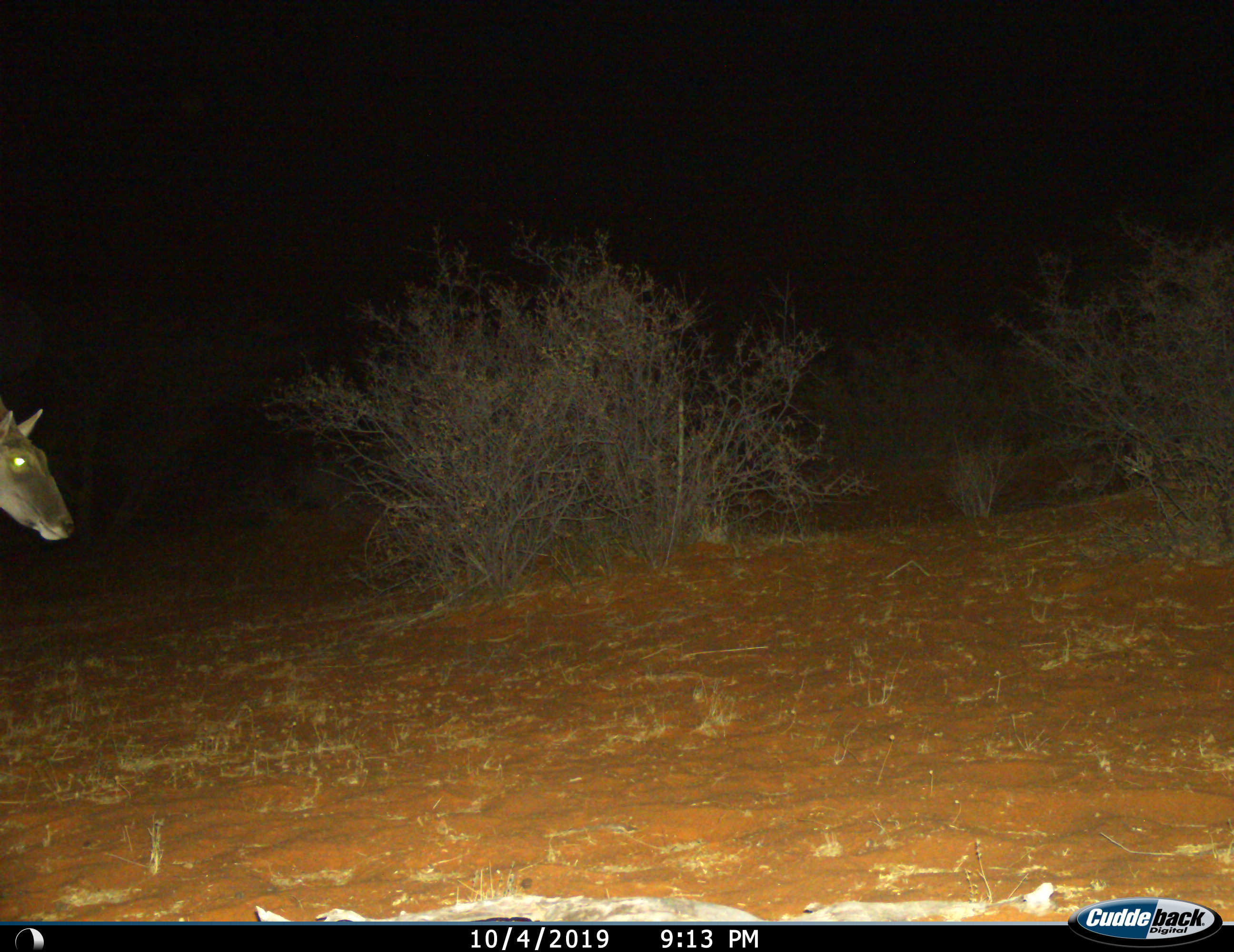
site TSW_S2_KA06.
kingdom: Animalia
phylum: Chordata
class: Mammalia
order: Artiodactyla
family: Bovidae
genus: Tragelaphus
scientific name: Tragelaphus oryx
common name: eland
Eland (Tragelaphus oryx), count 1. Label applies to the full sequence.